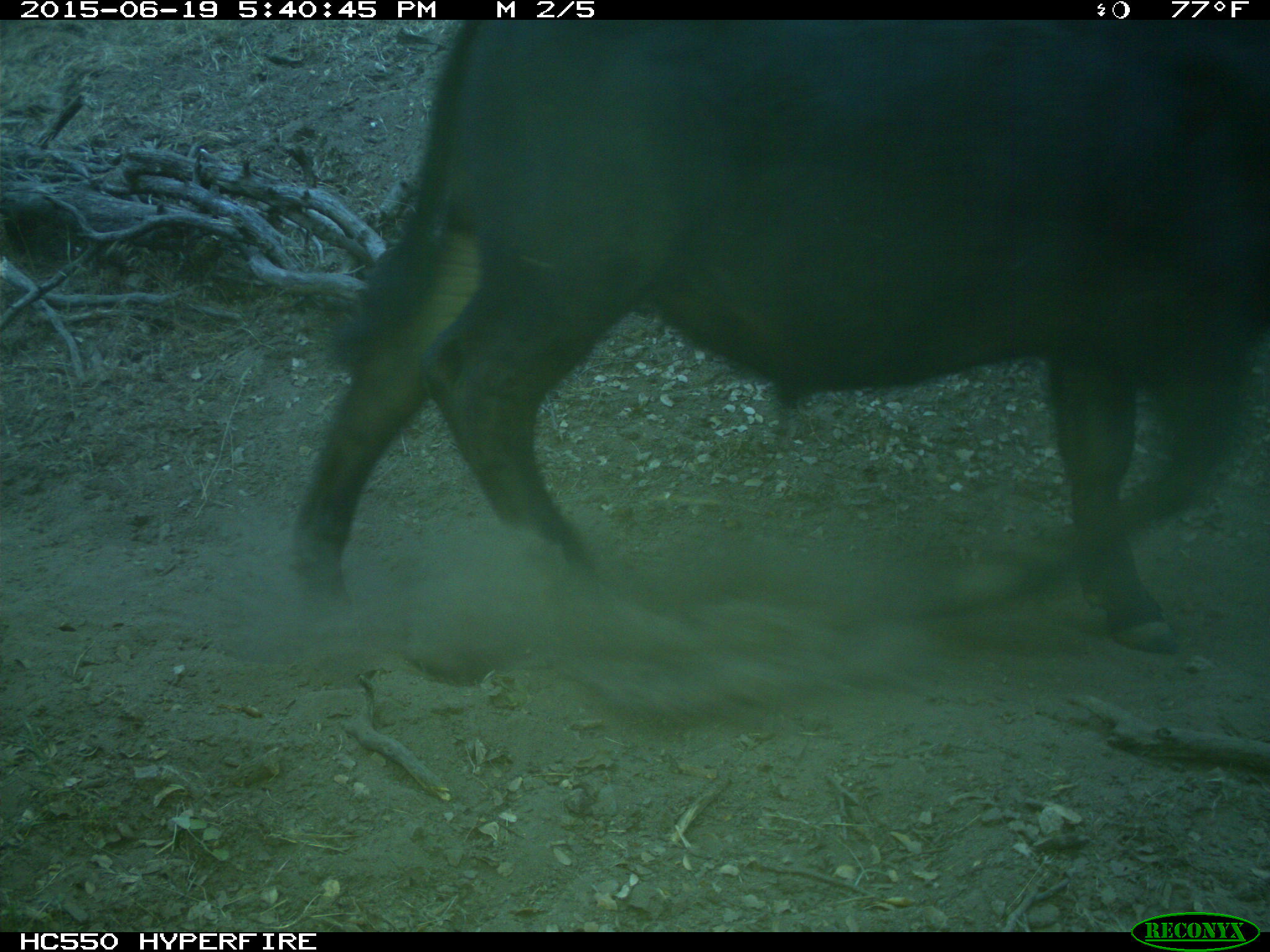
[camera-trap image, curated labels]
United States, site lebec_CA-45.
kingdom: Animalia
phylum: Chordata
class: Mammalia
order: Artiodactyla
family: Bovidae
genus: Bos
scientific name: Bos taurus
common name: domestic cow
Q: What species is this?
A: Bos taurus (domestic cow).